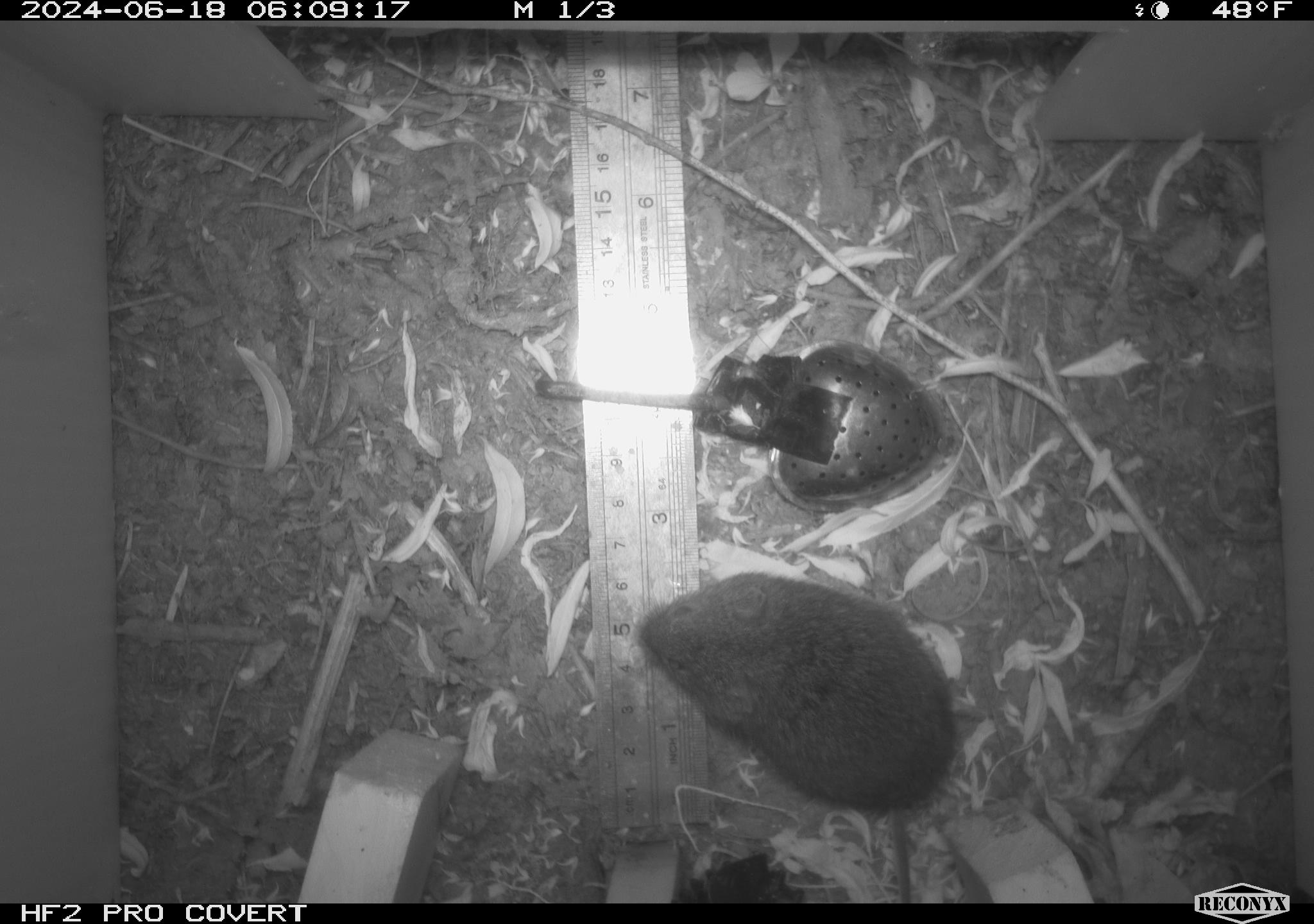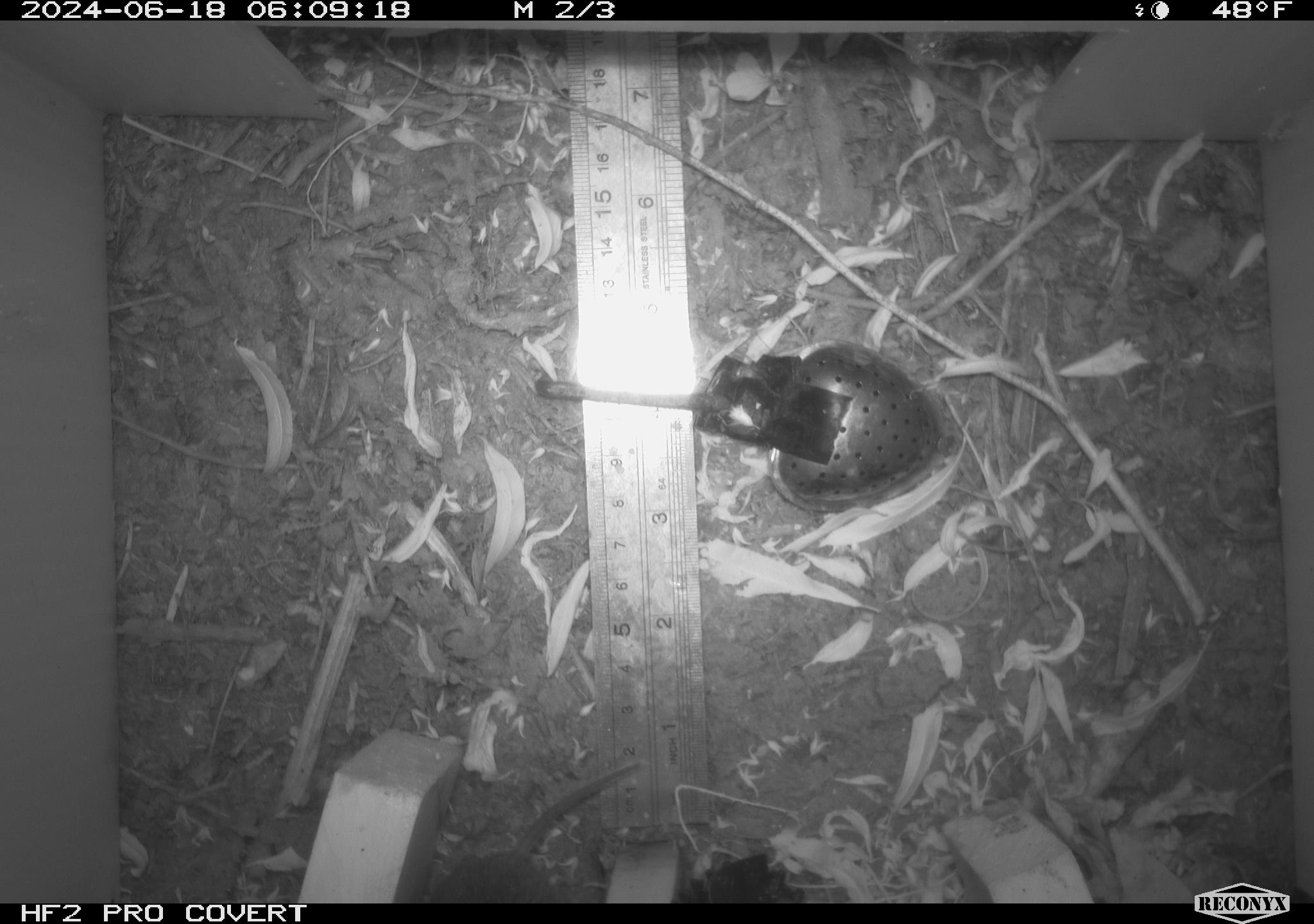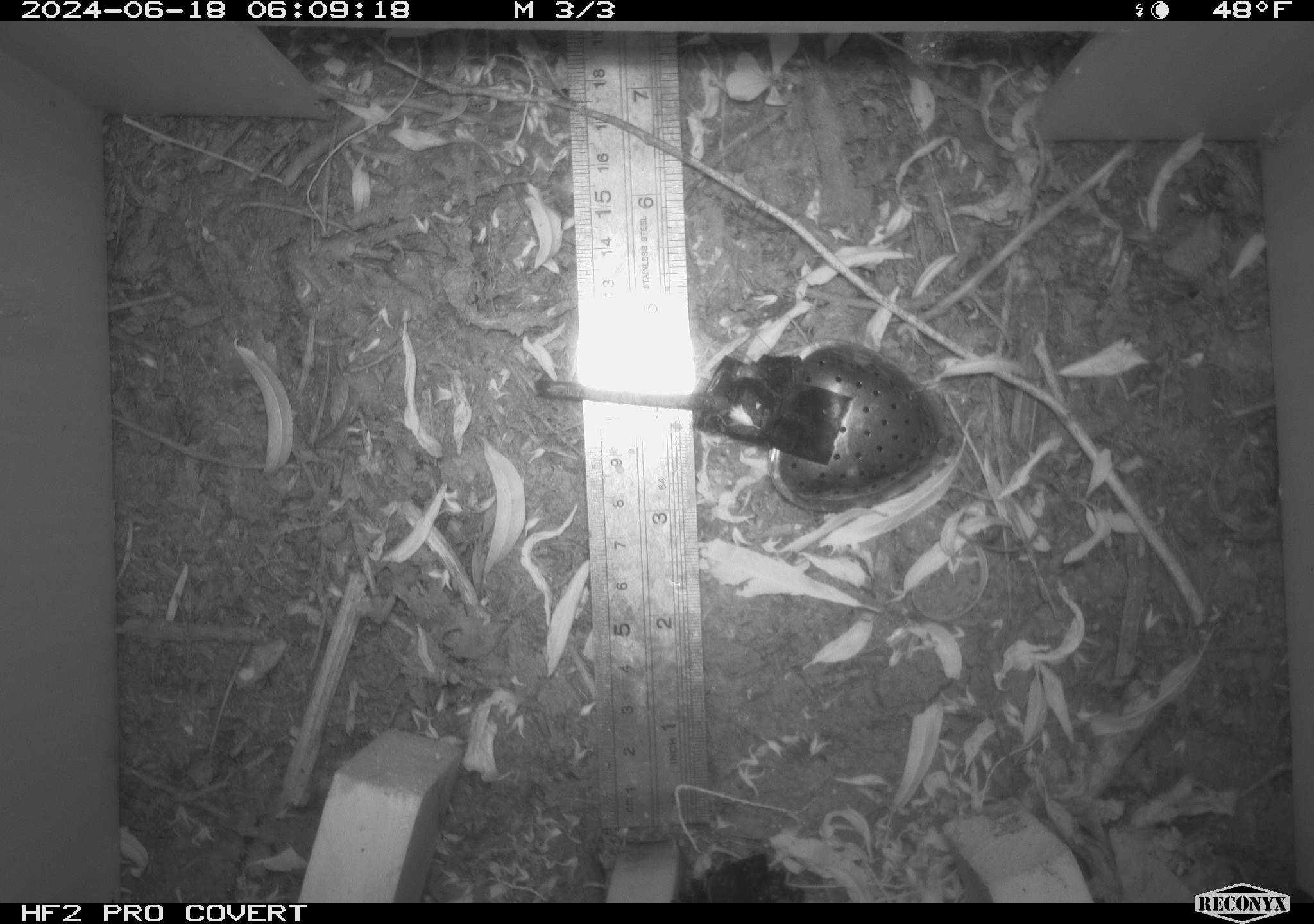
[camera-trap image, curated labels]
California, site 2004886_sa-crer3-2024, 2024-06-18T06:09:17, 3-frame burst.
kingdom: Animalia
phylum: Chordata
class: Mammalia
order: Rodentia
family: Cricetidae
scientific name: Arvicolinae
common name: voles, lemmings, and muskrats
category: arvicolinae subfamily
Arvicolinae subfamily (voles, lemmings, and muskrats) (Arvicolinae).